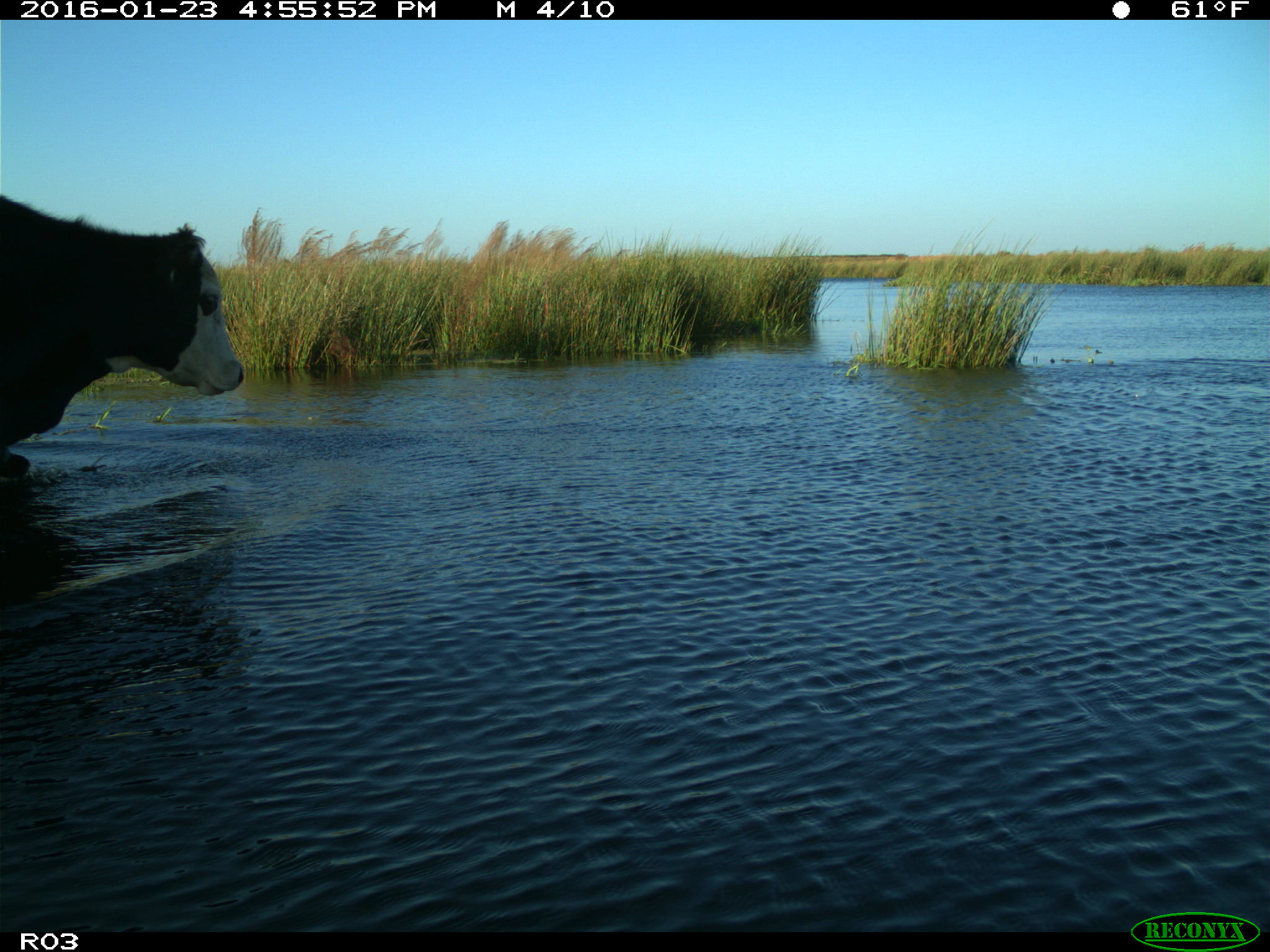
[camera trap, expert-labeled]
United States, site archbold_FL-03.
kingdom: Animalia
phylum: Chordata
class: Mammalia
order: Artiodactyla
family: Bovidae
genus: Bos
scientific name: Bos taurus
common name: domestic cow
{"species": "Bos taurus (domestic cow)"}